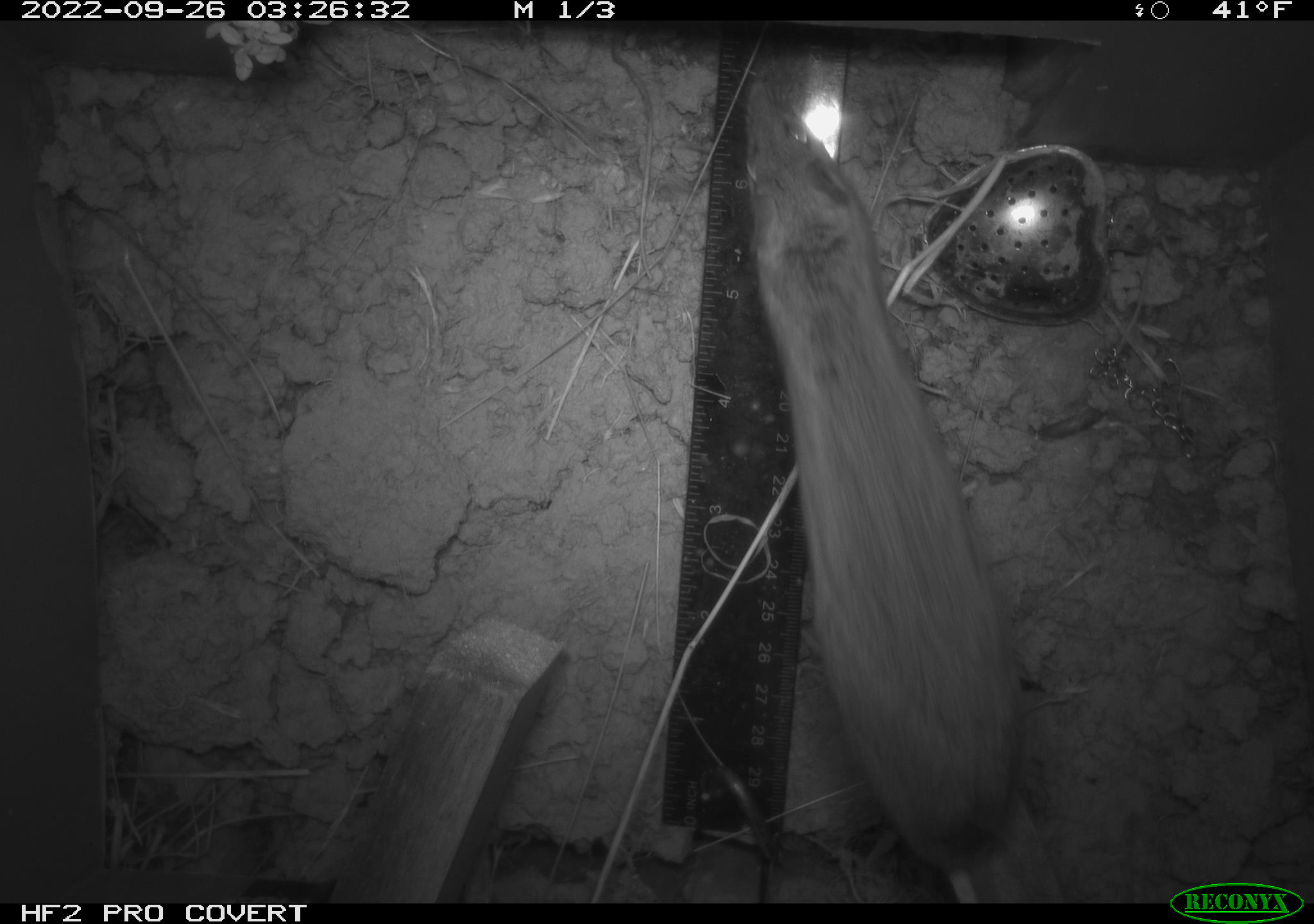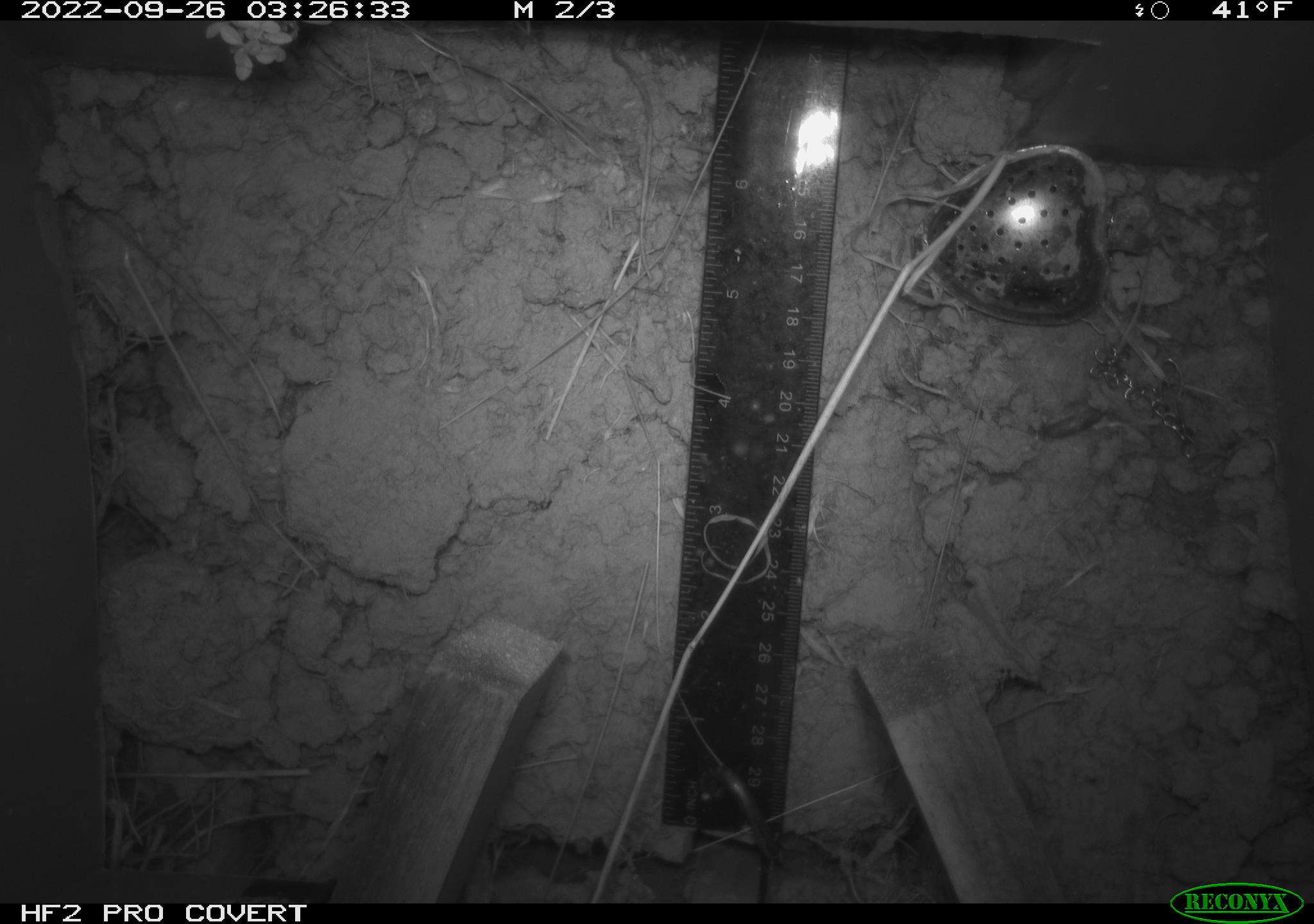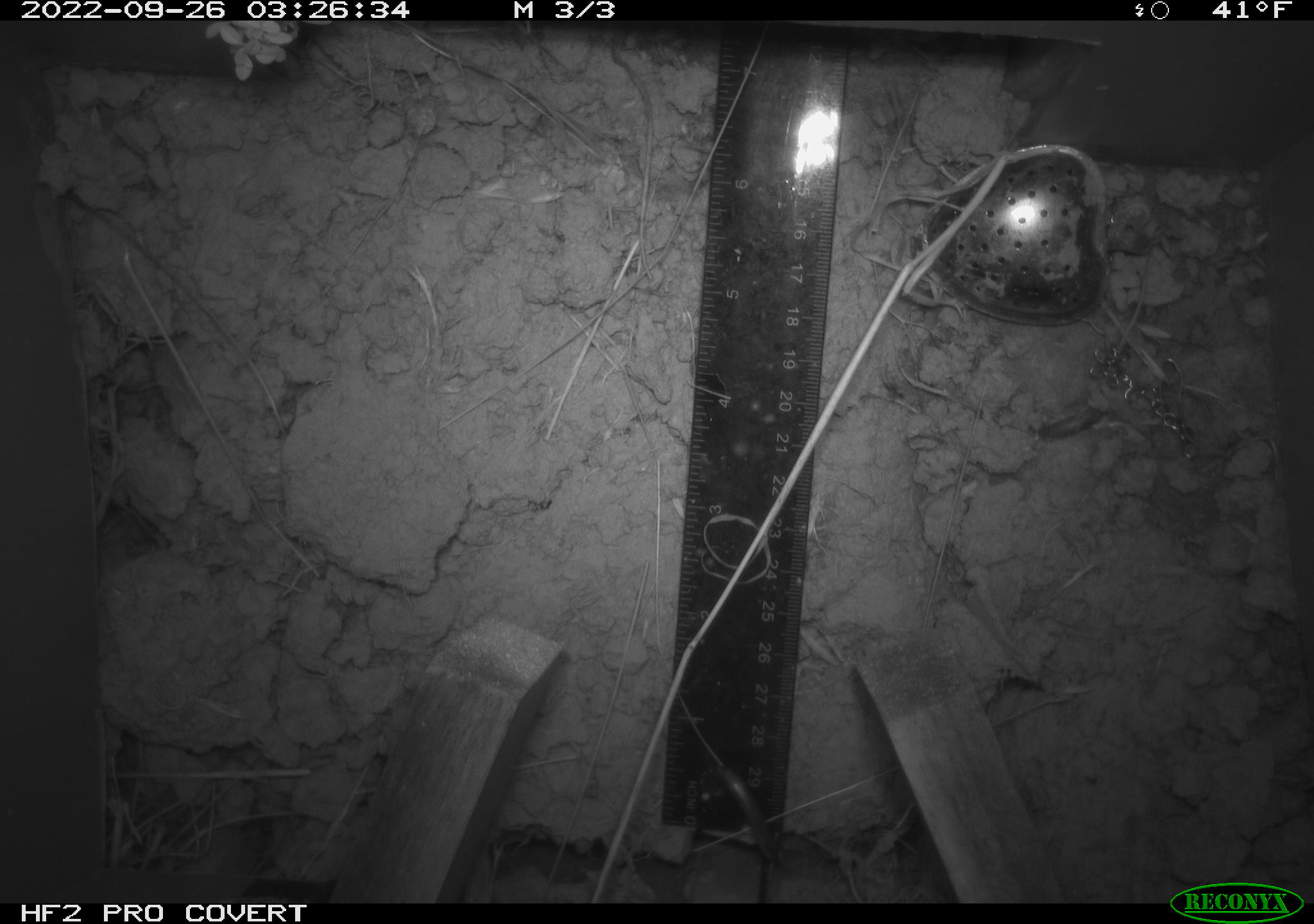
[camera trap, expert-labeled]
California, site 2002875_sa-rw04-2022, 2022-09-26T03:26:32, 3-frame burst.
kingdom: Animalia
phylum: Chordata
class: Mammalia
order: Rodentia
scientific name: Rodentia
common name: mouse species